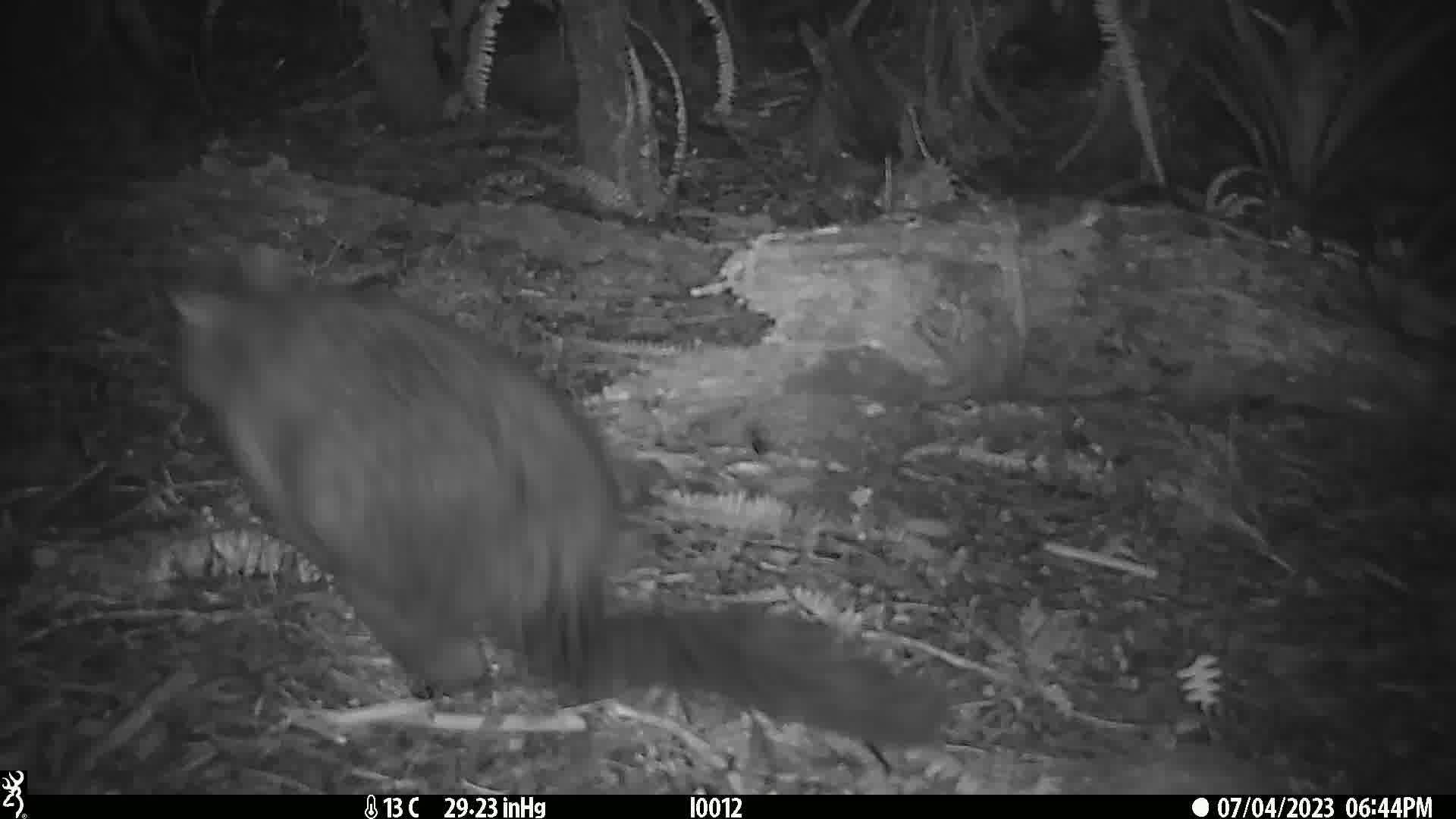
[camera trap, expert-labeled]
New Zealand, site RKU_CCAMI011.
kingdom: Animalia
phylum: Chordata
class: Mammalia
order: Diprotodontia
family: Phalangeridae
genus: Trichosurus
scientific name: Trichosurus vulpecula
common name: common brushtail possum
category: possum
Possum (common brushtail possum) (Trichosurus vulpecula).